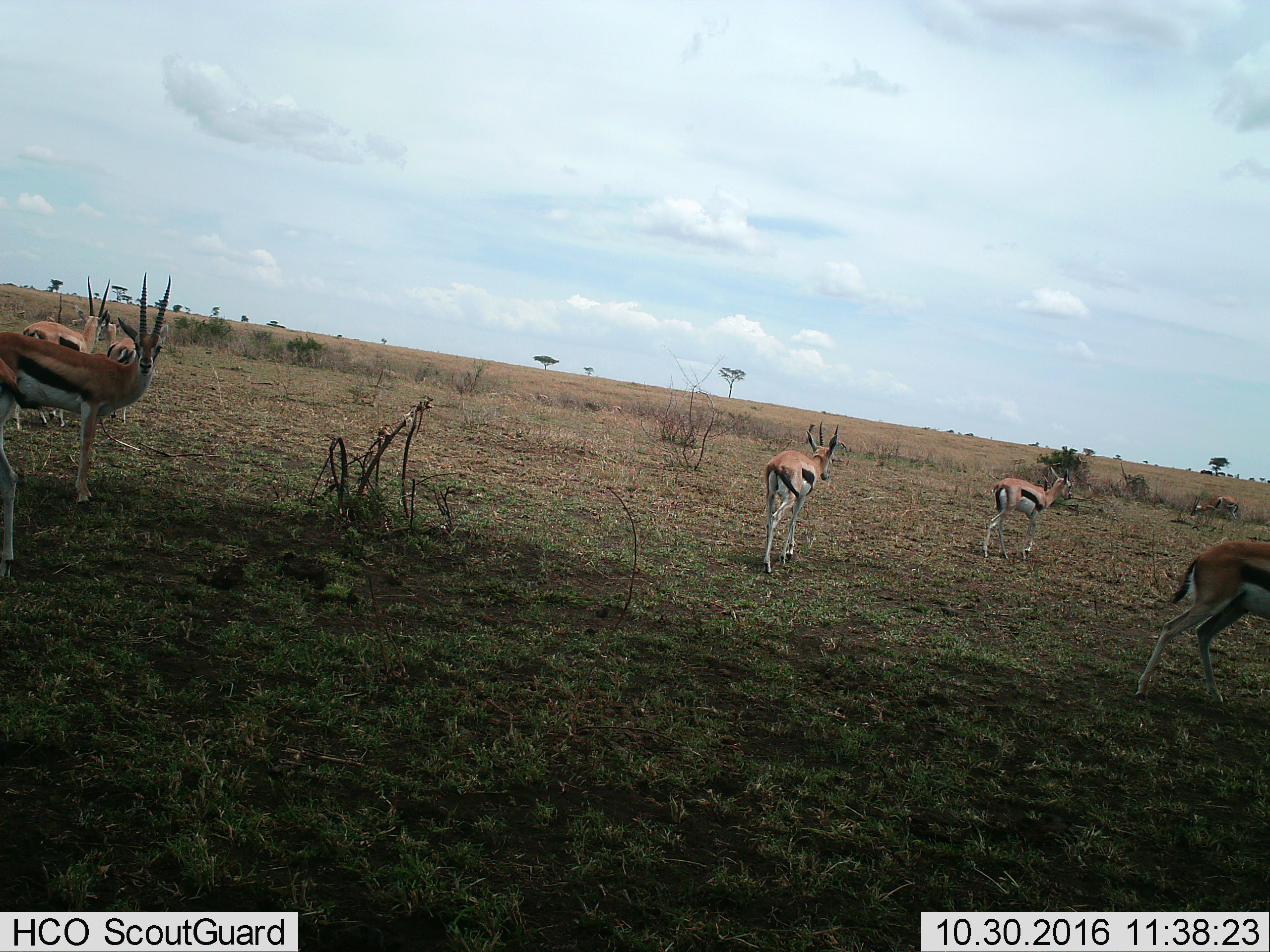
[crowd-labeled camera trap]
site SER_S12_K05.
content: unidentified animal